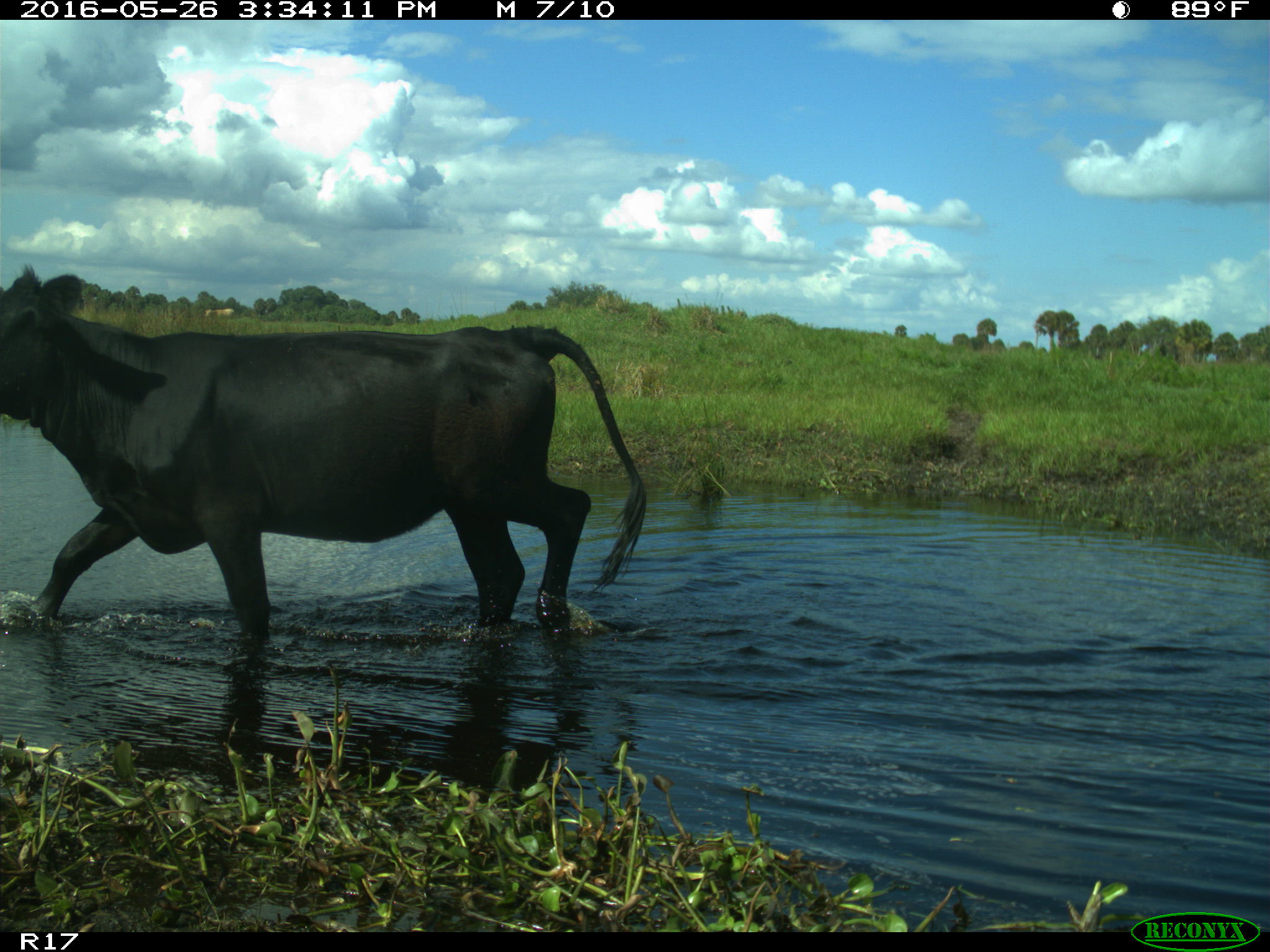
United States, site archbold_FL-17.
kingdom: Animalia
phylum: Chordata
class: Mammalia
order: Artiodactyla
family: Bovidae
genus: Bos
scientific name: Bos taurus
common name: domestic cow